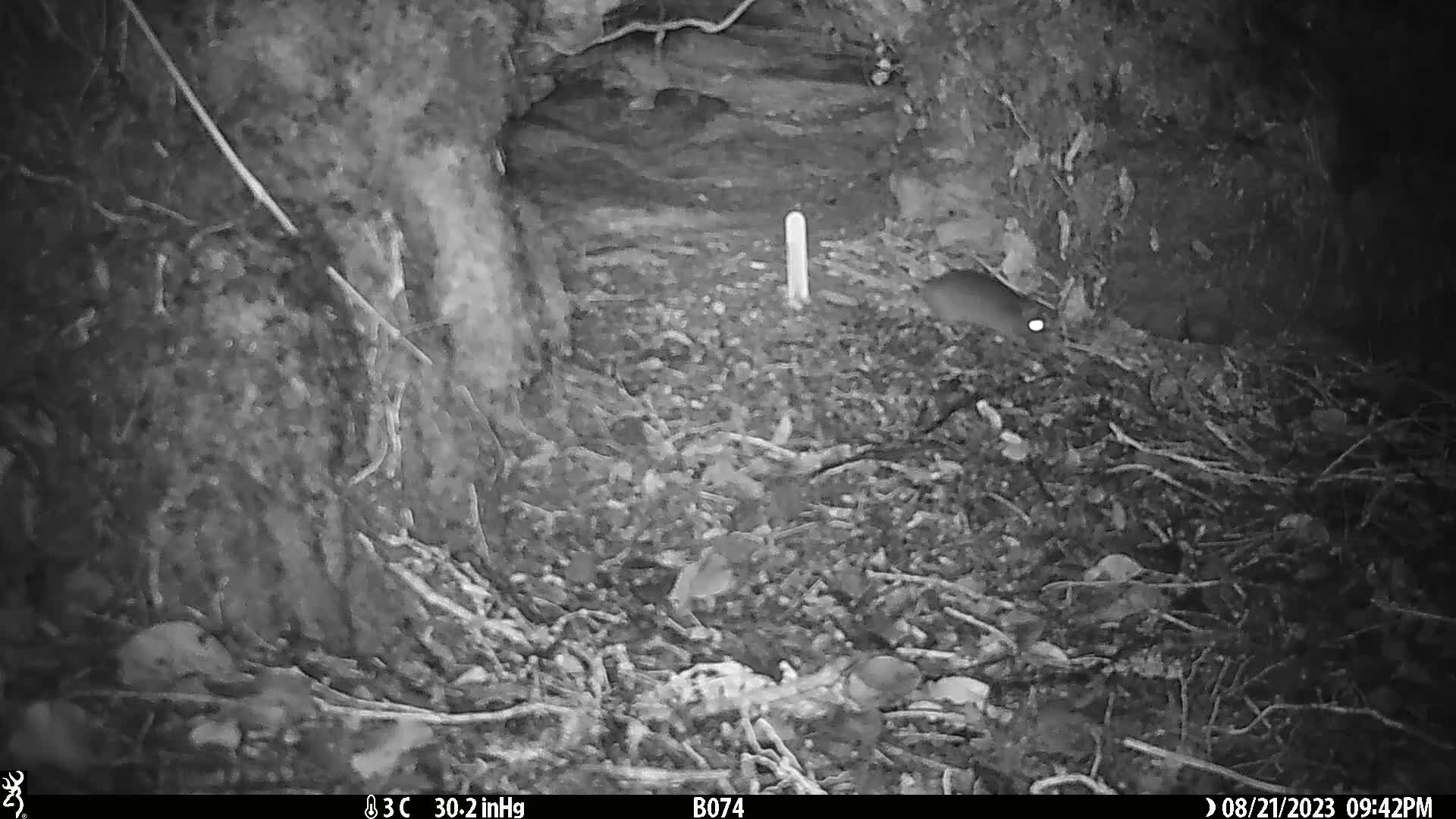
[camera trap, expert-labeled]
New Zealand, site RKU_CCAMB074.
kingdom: Animalia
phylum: Chordata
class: Mammalia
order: Rodentia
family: Muridae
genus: Rattus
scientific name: Rattus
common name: rat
Rat (Rattus).